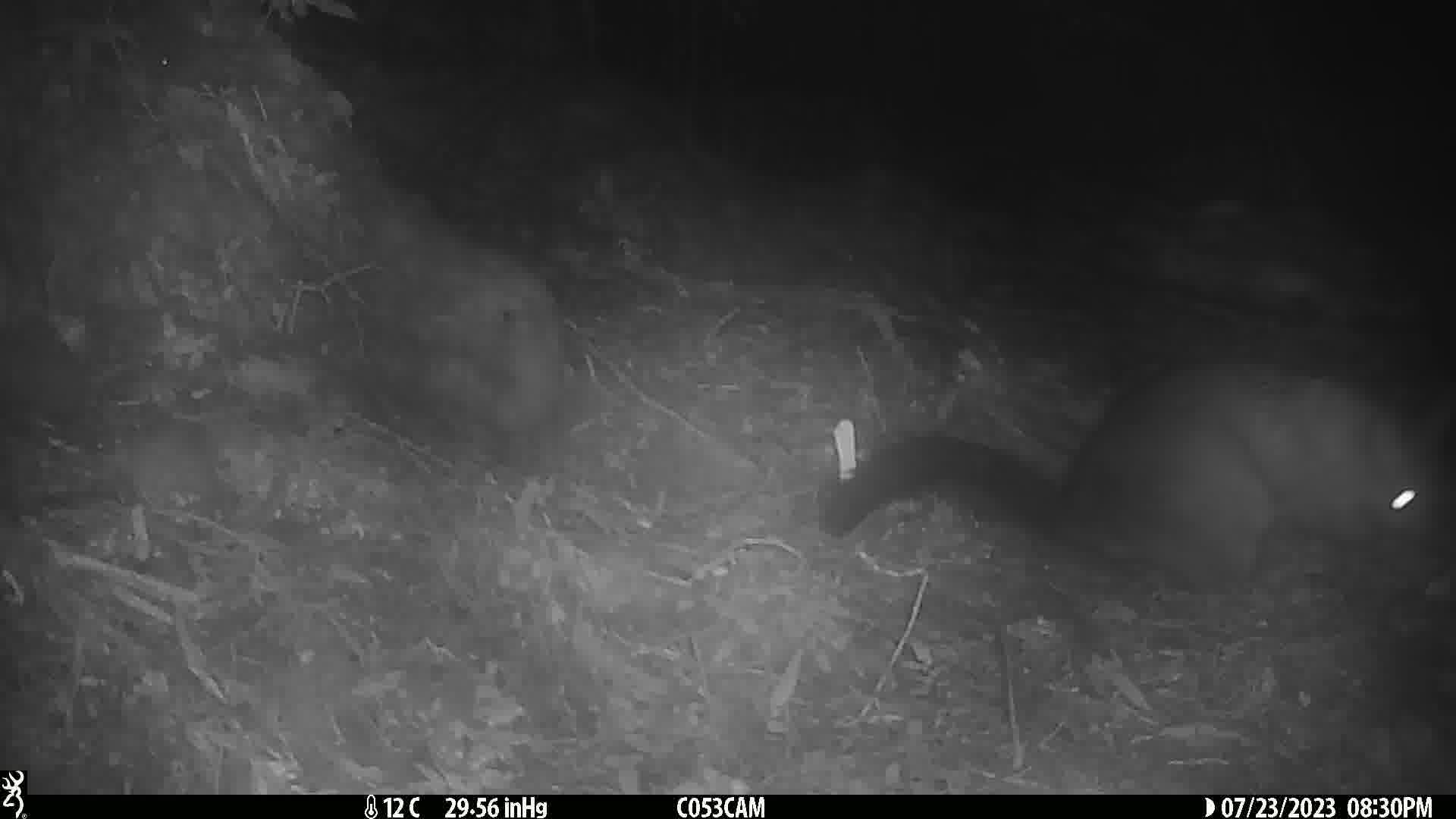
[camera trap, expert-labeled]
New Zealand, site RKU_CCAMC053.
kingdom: Animalia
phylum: Chordata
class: Mammalia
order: Diprotodontia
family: Phalangeridae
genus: Trichosurus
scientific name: Trichosurus vulpecula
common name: common brushtail possum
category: possum